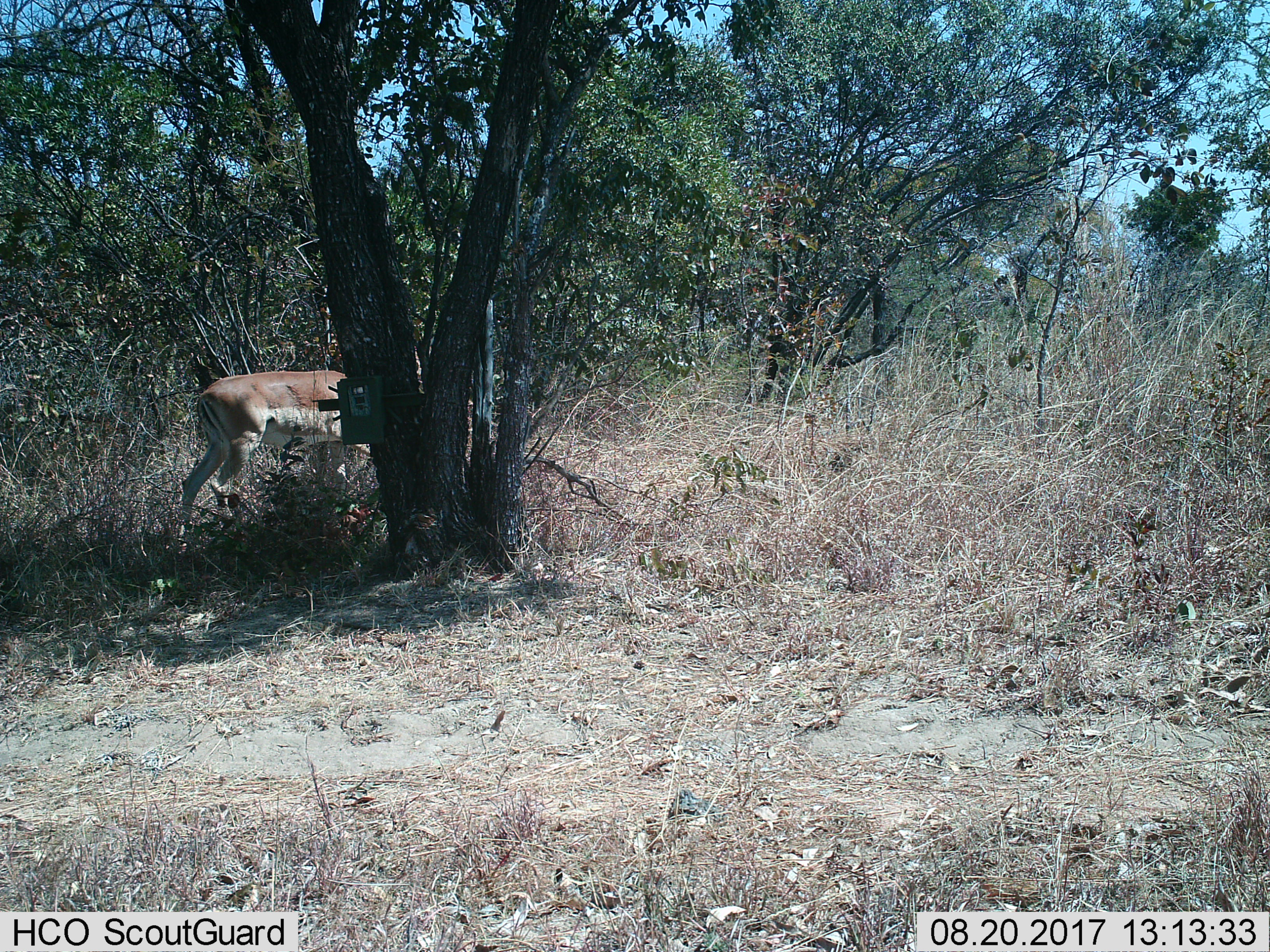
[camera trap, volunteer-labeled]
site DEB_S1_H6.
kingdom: Animalia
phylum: Chordata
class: Mammalia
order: Artiodactyla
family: Bovidae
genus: Aepyceros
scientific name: Aepyceros melampus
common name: impala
Impala (Aepyceros melampus), count 1. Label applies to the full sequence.